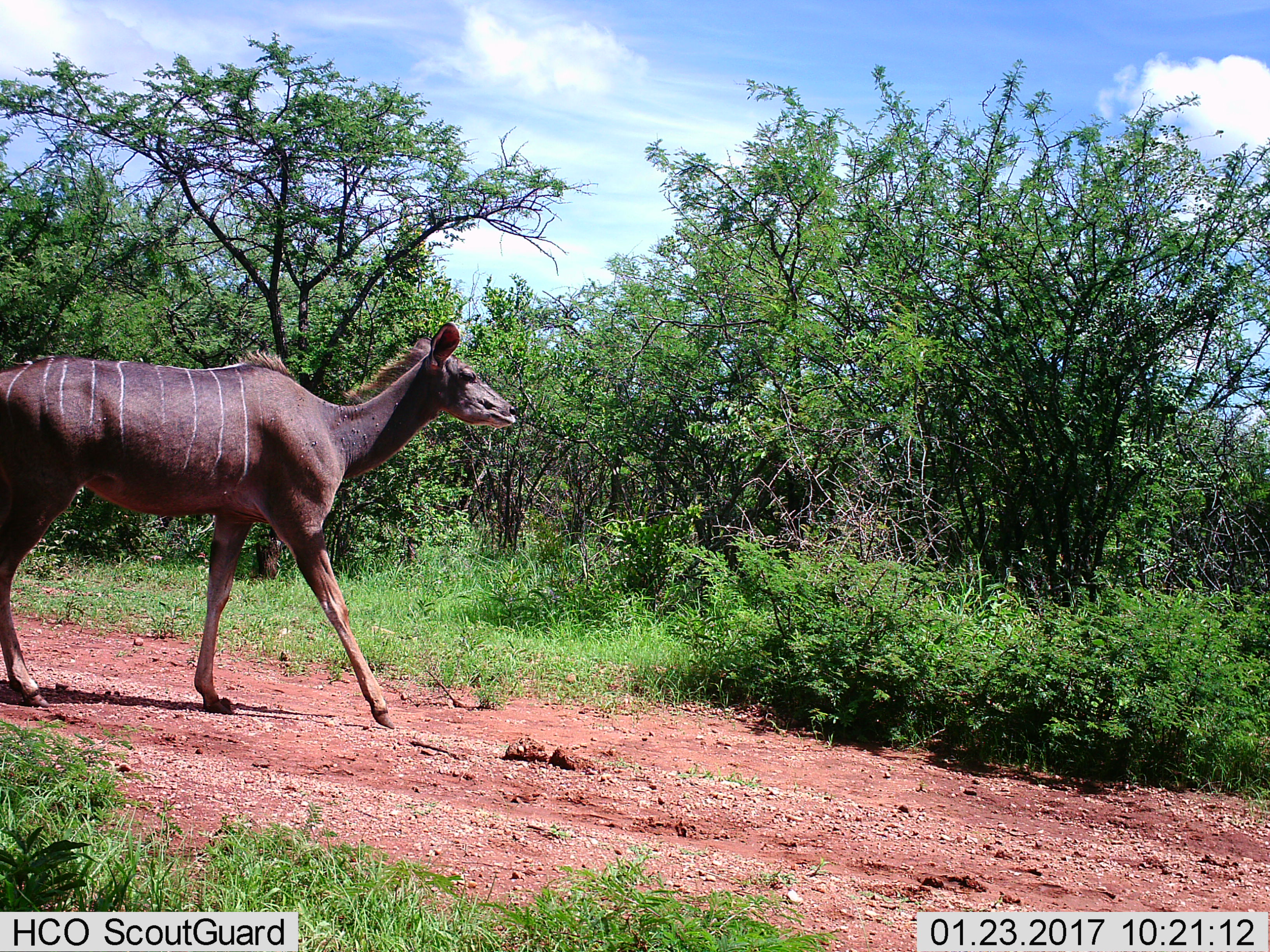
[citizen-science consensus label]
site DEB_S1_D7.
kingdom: Animalia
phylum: Chordata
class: Mammalia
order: Artiodactyla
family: Bovidae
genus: Tragelaphus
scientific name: Tragelaphus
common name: kudu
Kudu (Tragelaphus), count 1. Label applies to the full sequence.